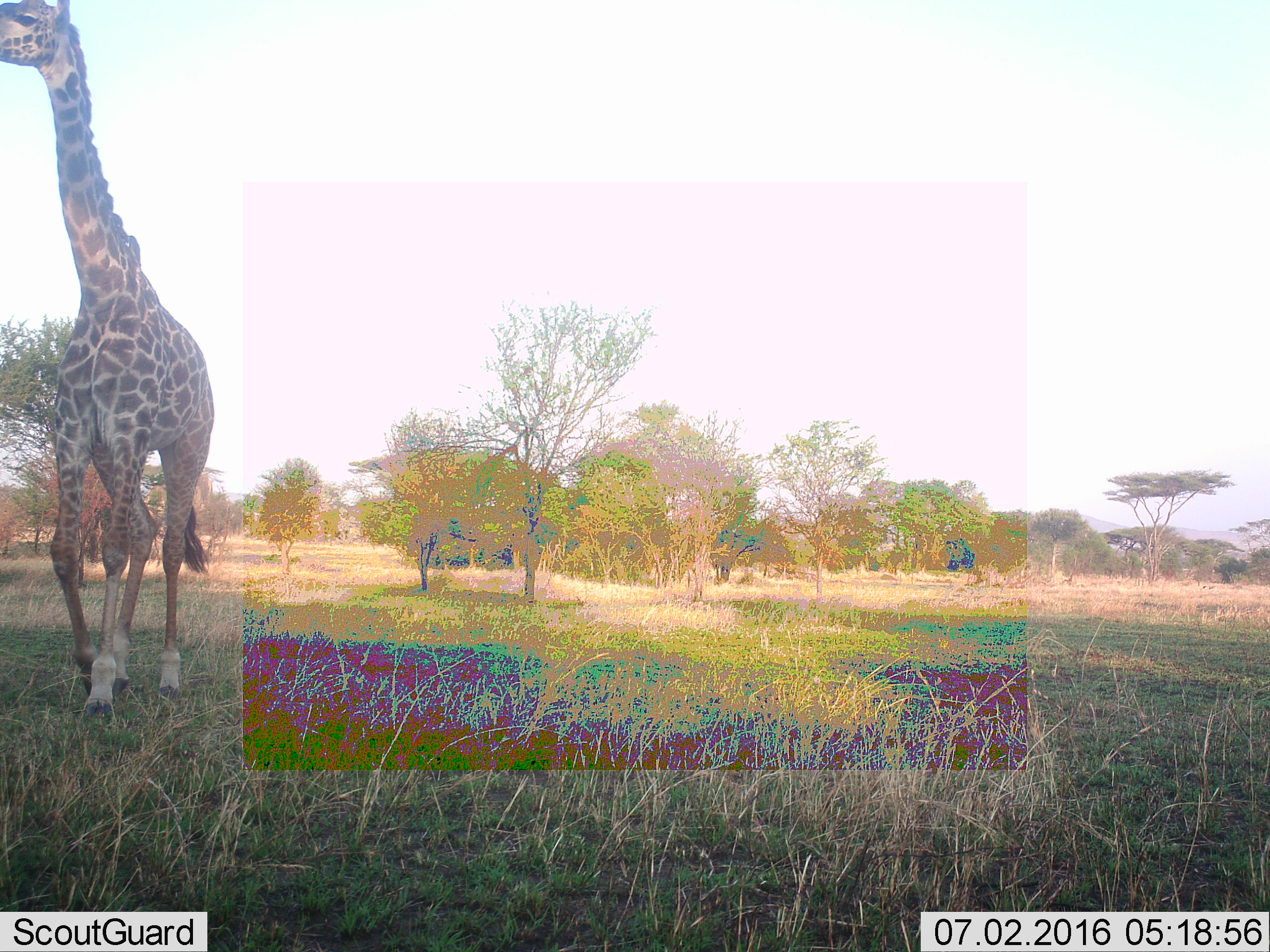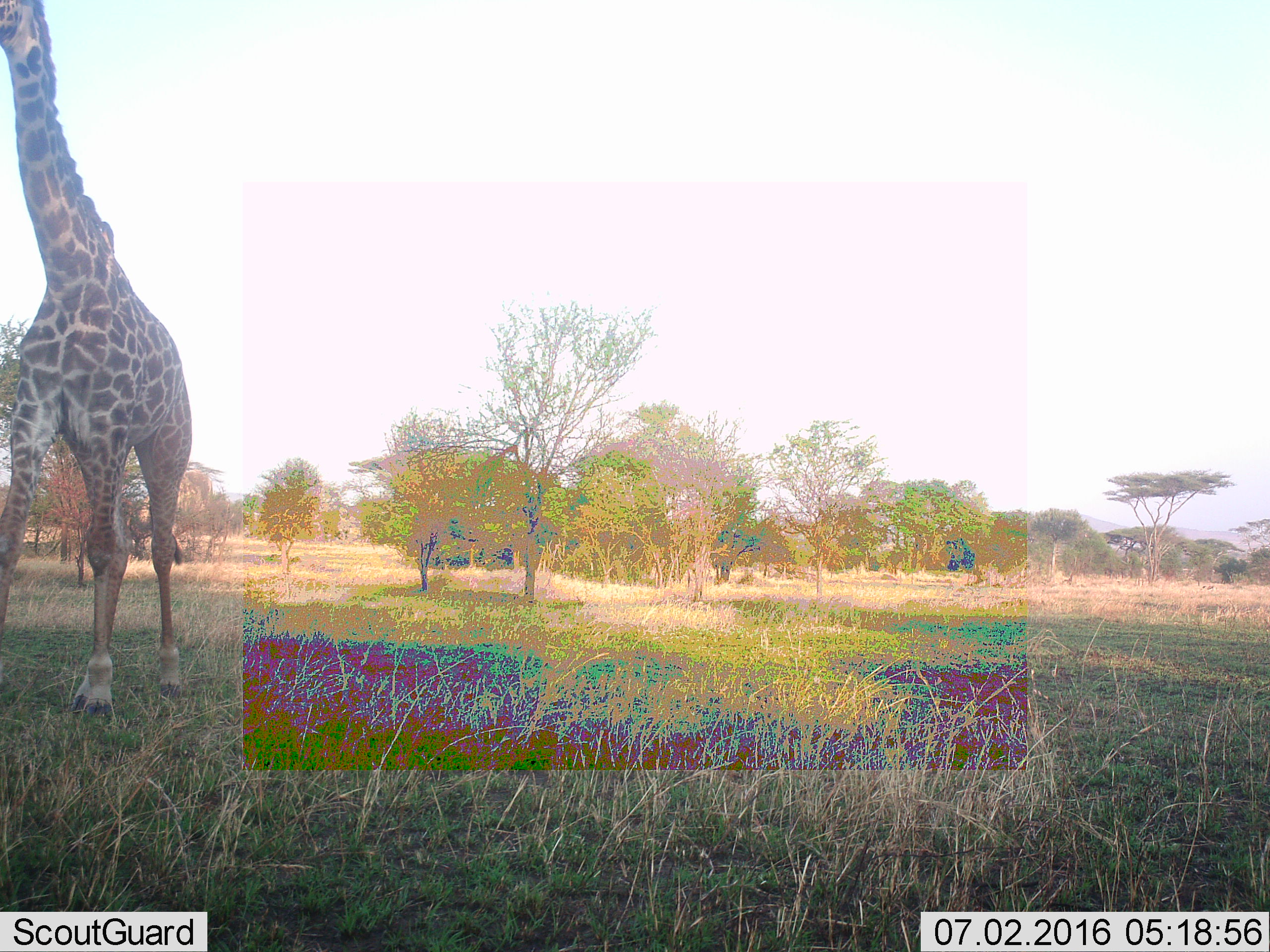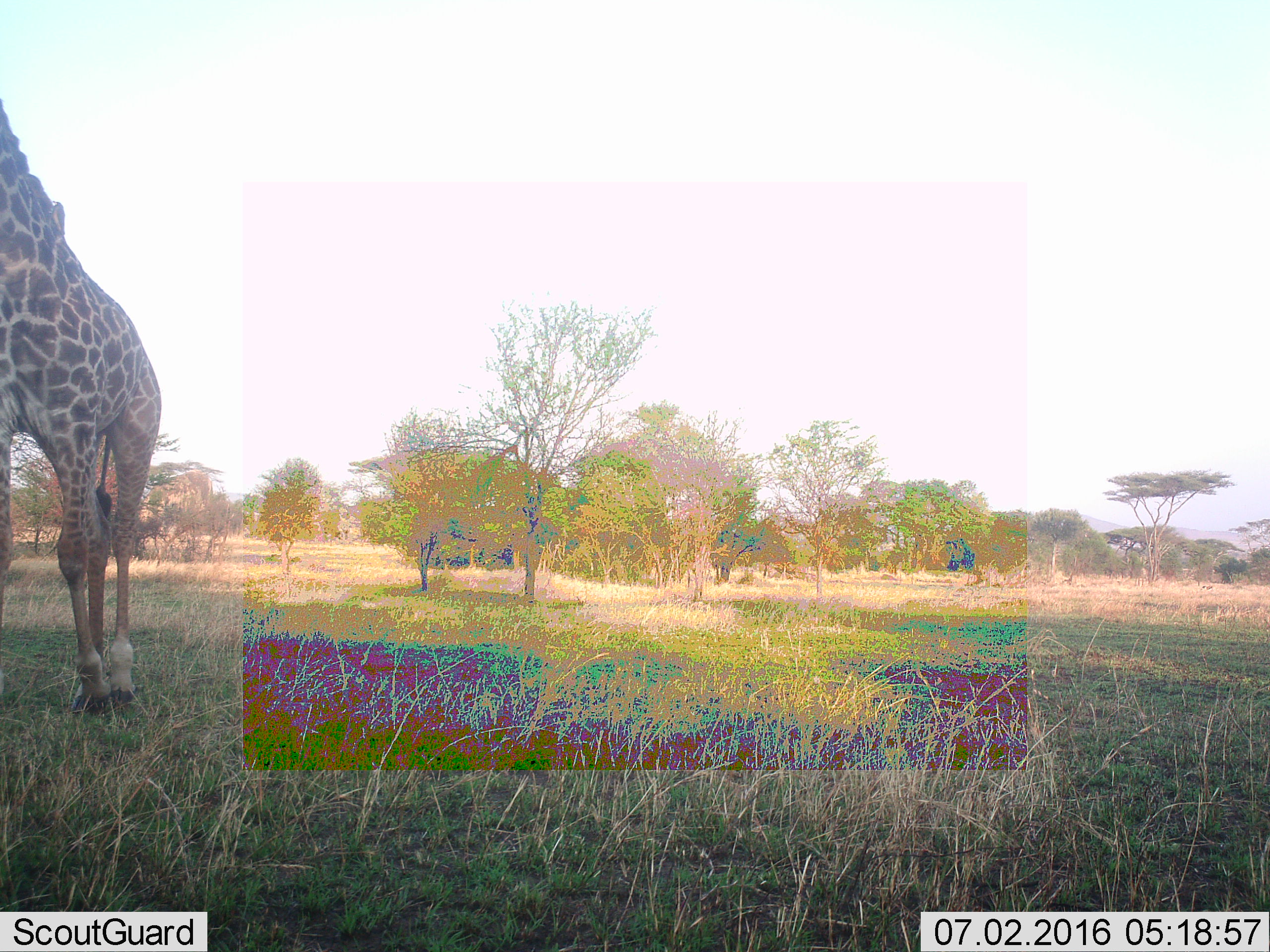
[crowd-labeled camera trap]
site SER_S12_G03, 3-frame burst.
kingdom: Animalia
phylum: Chordata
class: Mammalia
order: Artiodactyla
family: Giraffidae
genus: Giraffa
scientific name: Giraffa camelopardalis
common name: giraffe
Giraffe (Giraffa camelopardalis), count 1. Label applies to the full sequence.